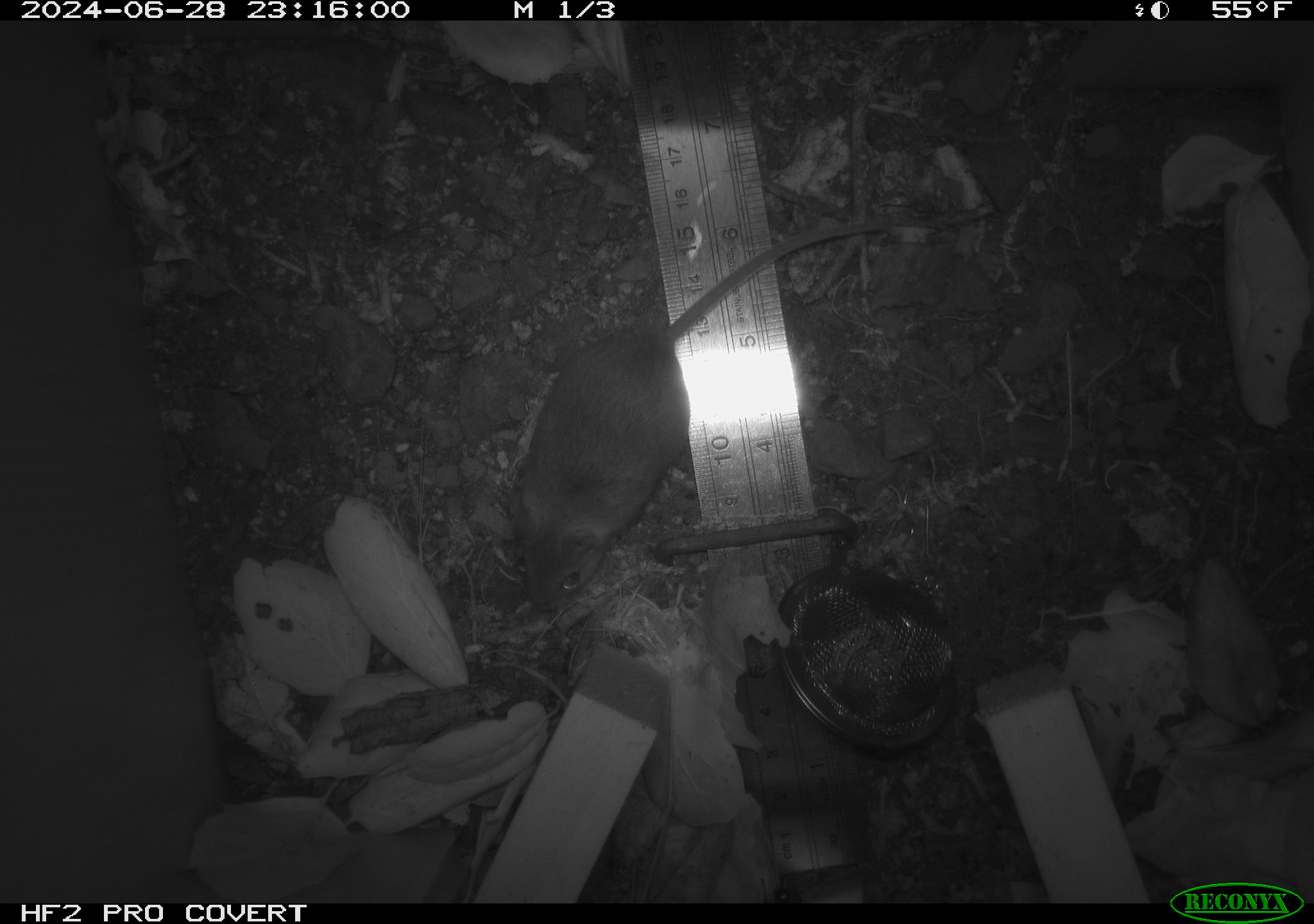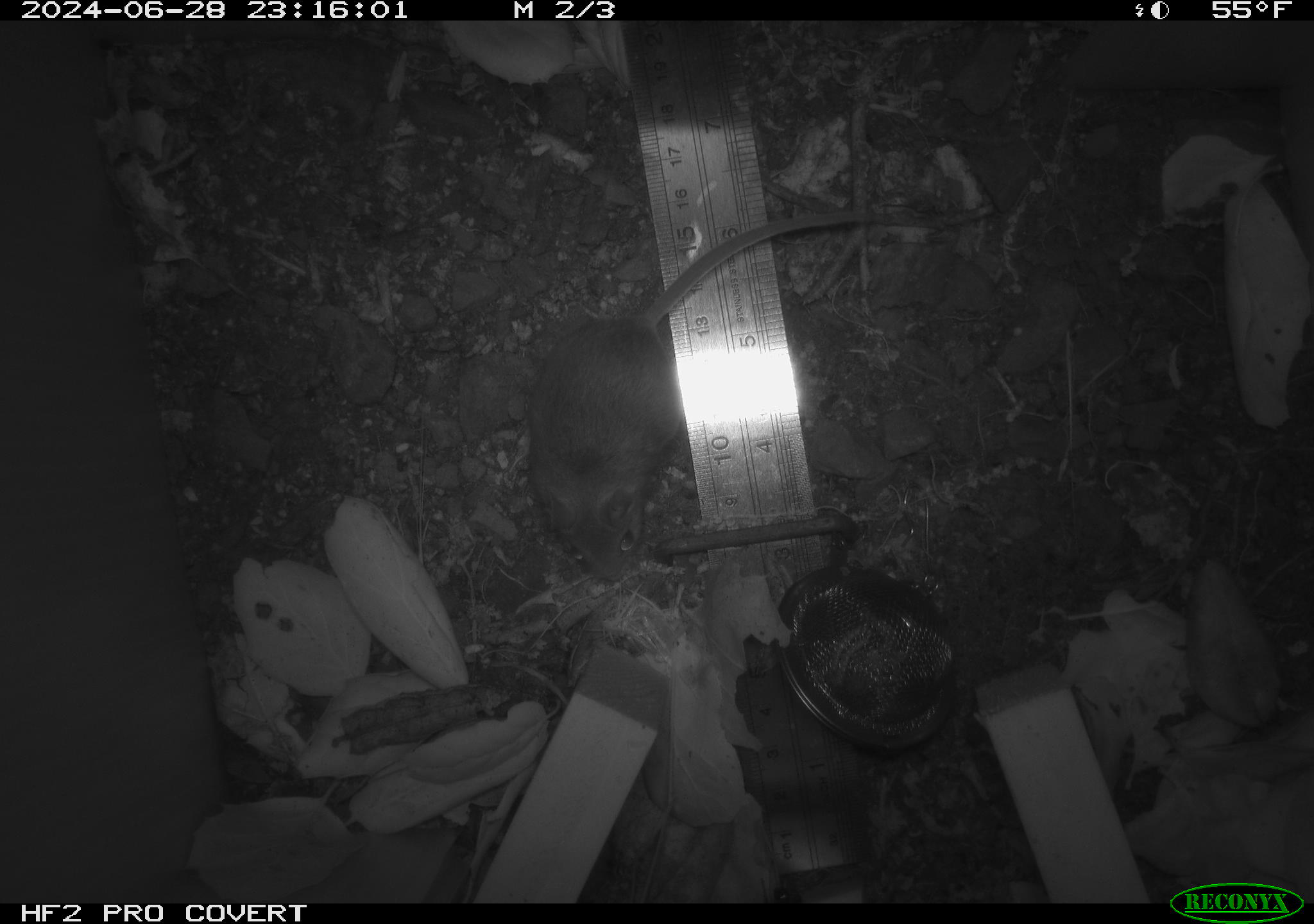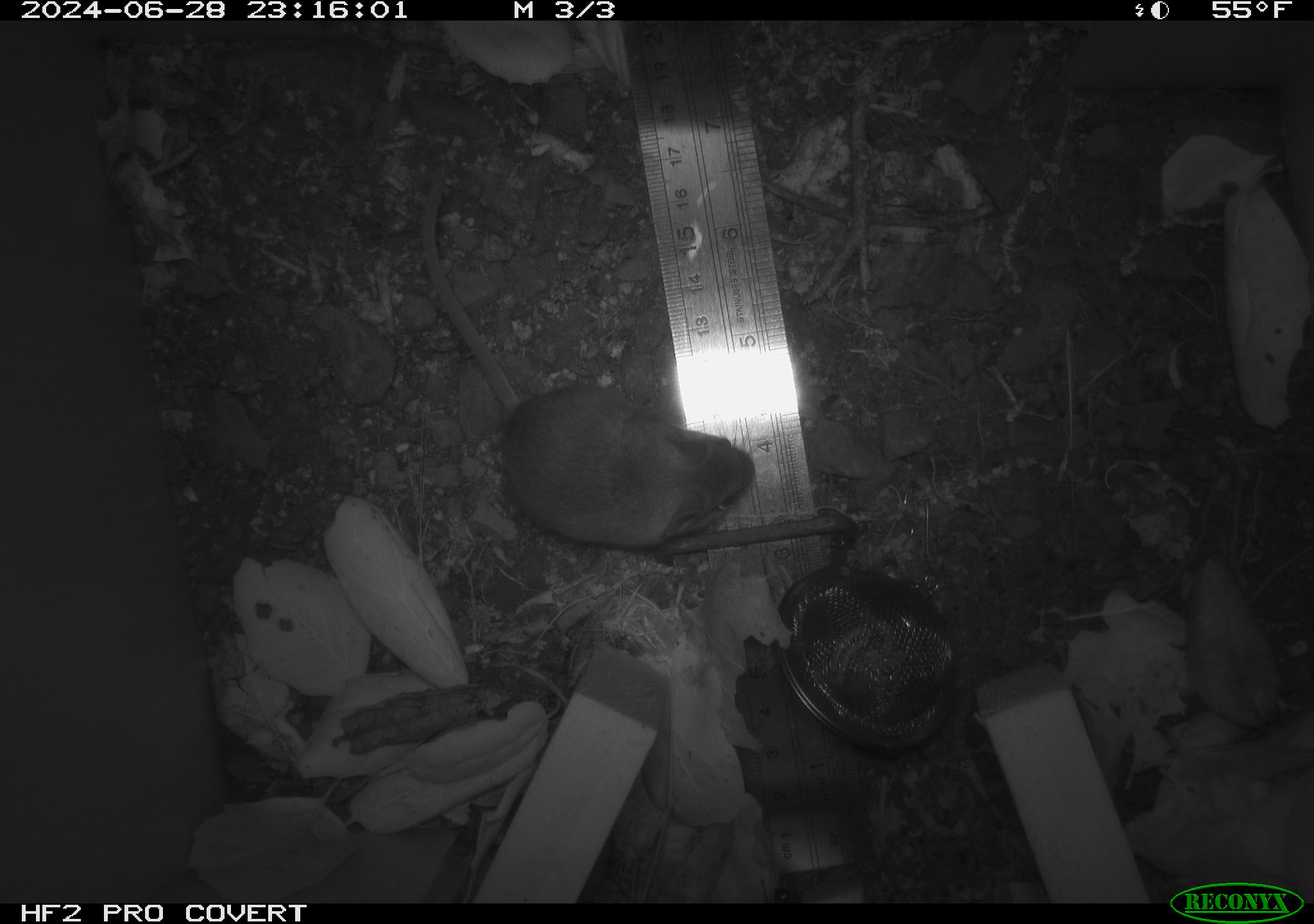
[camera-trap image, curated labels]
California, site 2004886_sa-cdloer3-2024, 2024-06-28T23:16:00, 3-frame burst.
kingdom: Animalia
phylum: Chordata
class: Mammalia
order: Rodentia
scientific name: Rodentia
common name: rodent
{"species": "rodent (Rodentia)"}